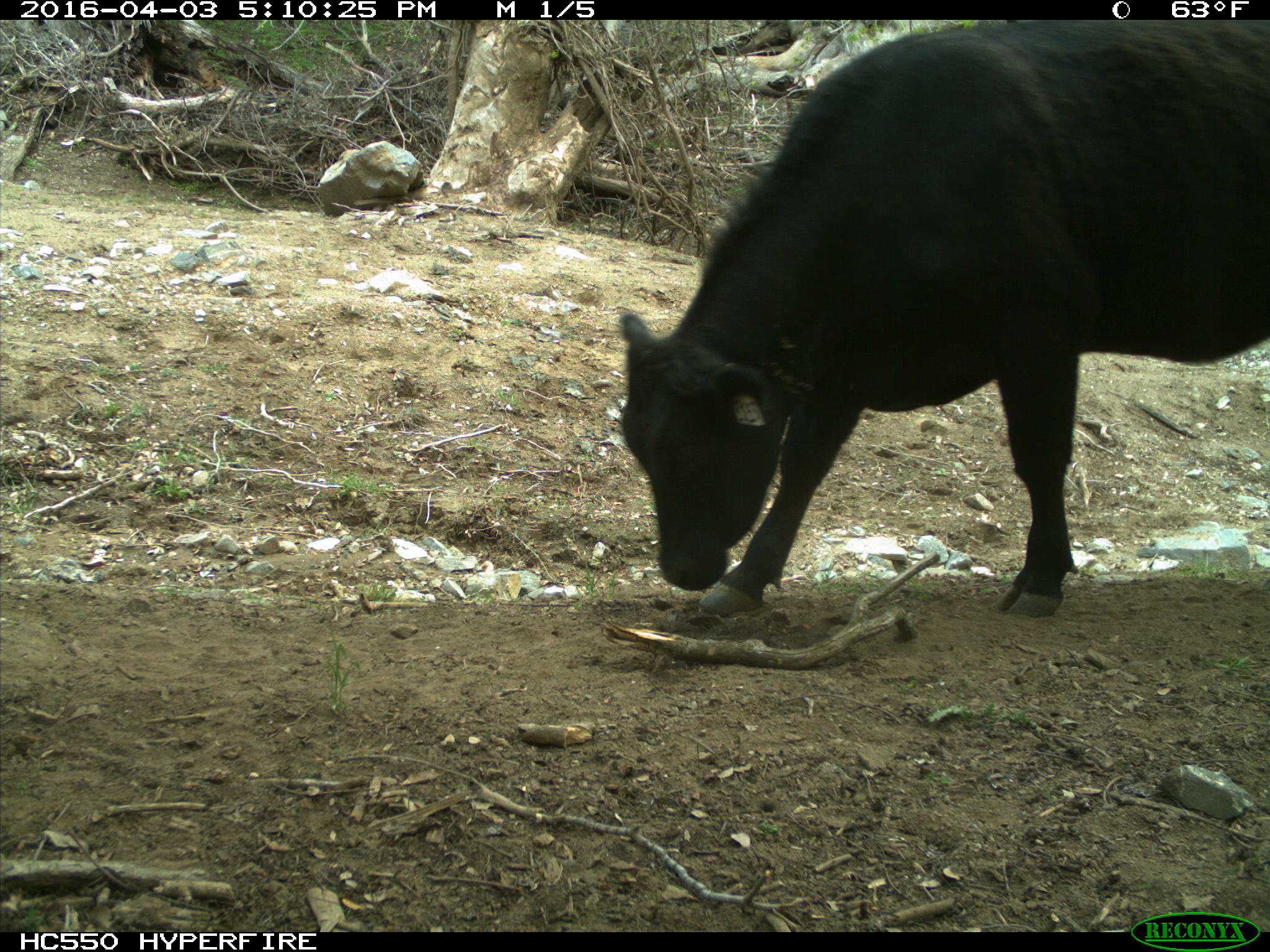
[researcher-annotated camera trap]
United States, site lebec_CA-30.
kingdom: Animalia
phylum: Chordata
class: Mammalia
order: Artiodactyla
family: Bovidae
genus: Bos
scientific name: Bos taurus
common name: domestic cow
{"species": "Bos taurus (domestic cow)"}